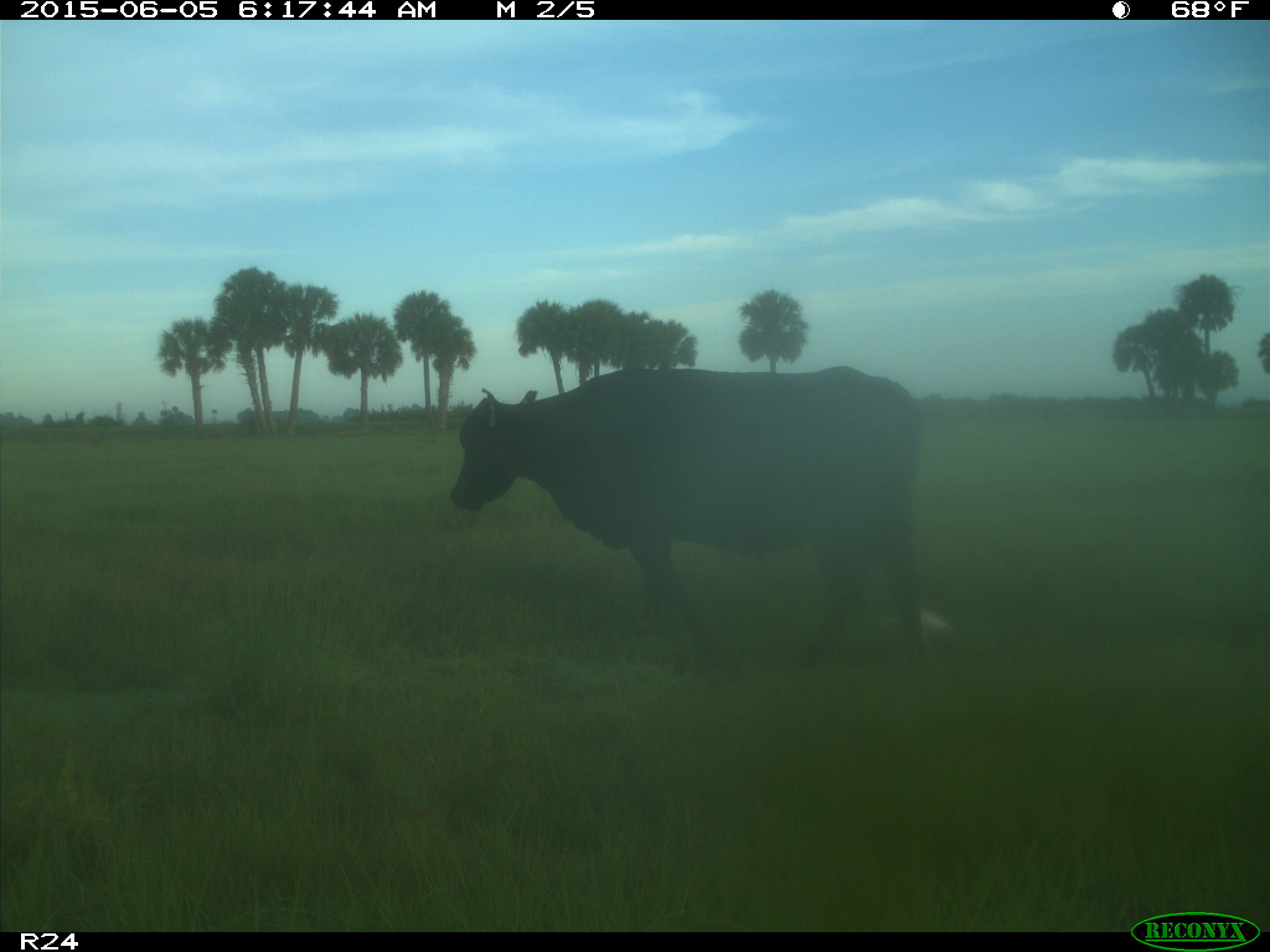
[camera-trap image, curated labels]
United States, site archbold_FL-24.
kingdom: Animalia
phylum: Chordata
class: Mammalia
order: Artiodactyla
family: Bovidae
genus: Bos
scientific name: Bos taurus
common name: domestic cow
Bos taurus (domestic cow).